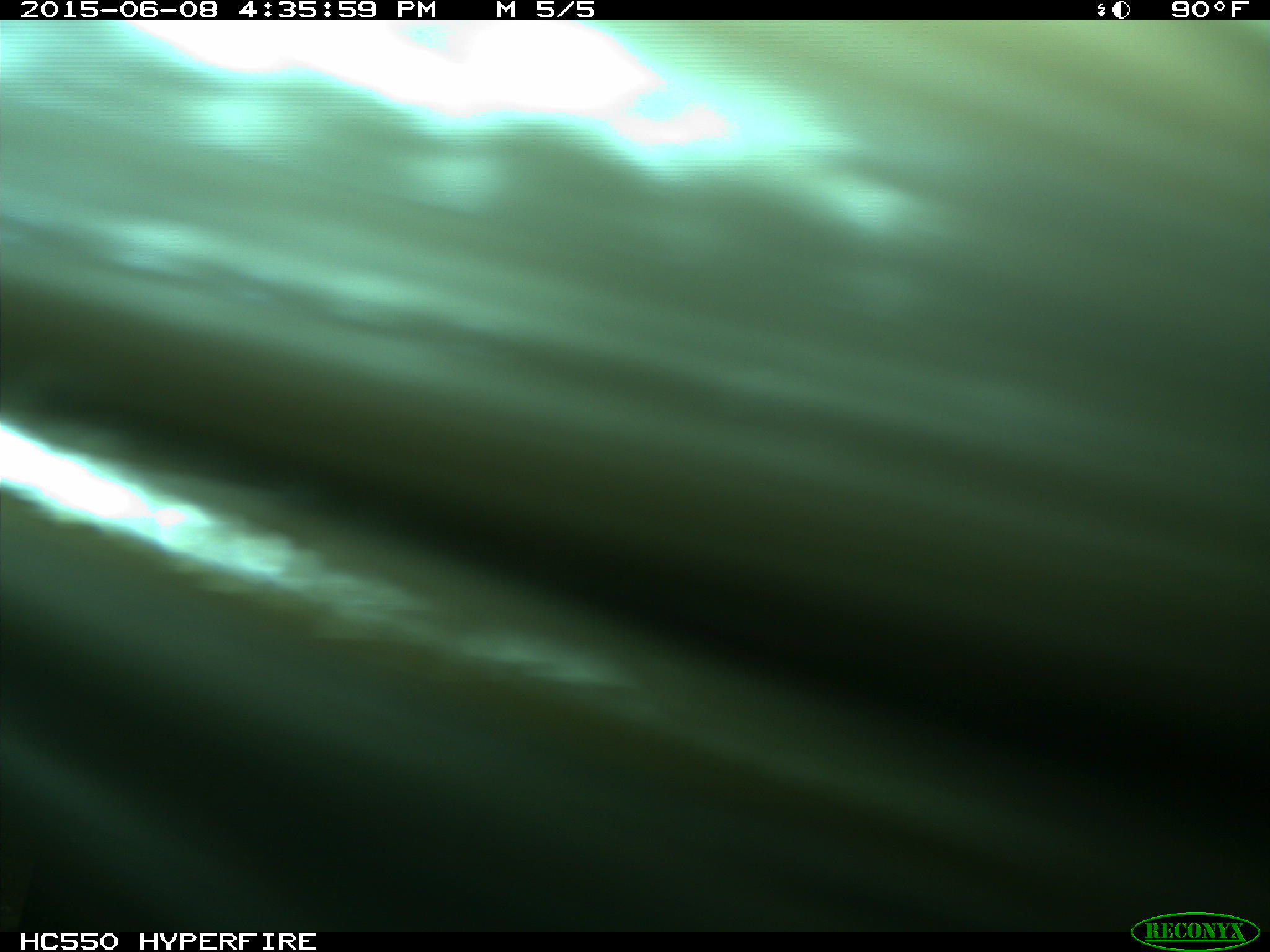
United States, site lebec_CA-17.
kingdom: Animalia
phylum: Chordata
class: Mammalia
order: Artiodactyla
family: Bovidae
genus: Bos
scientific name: Bos taurus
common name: domestic cow